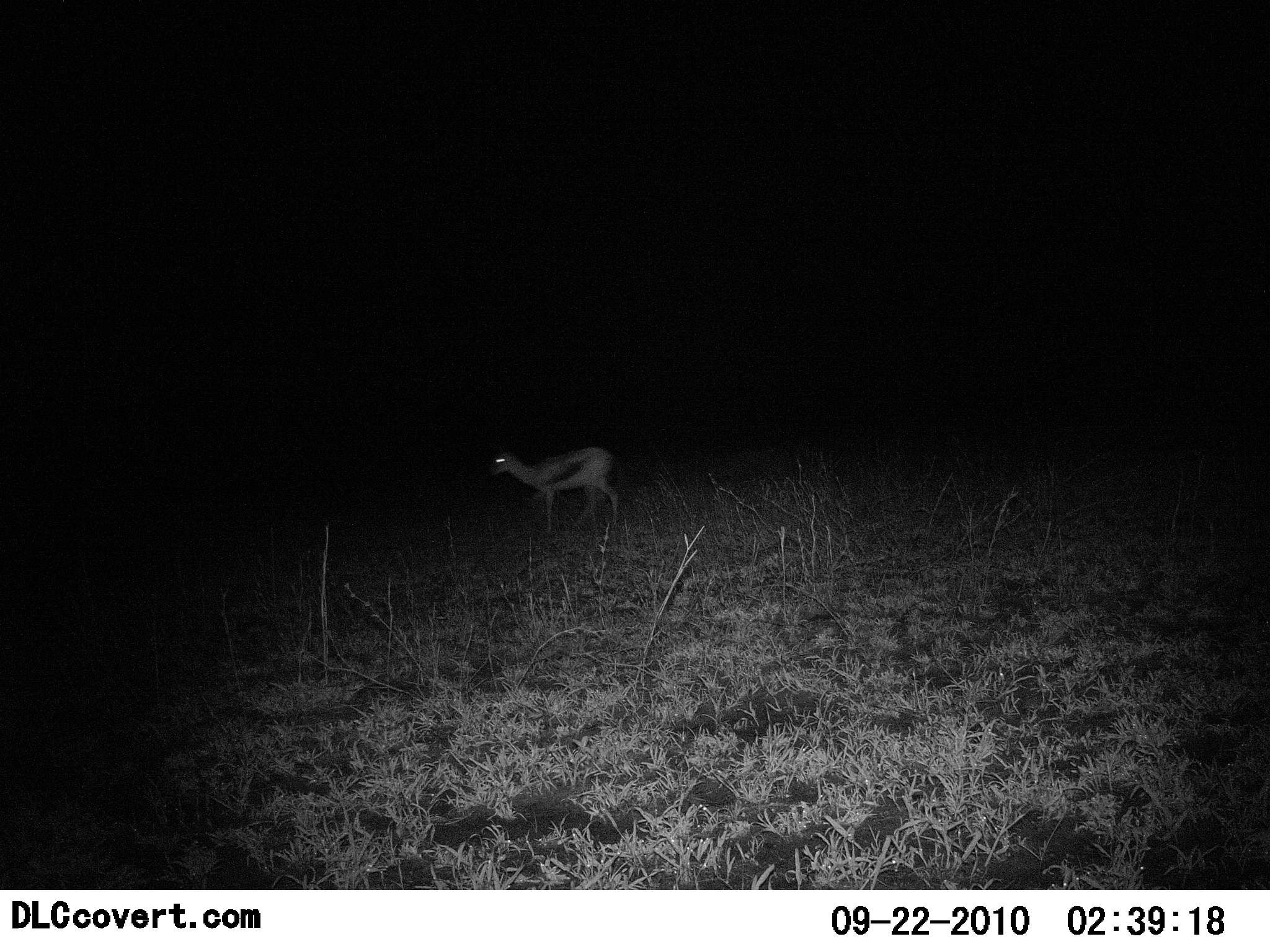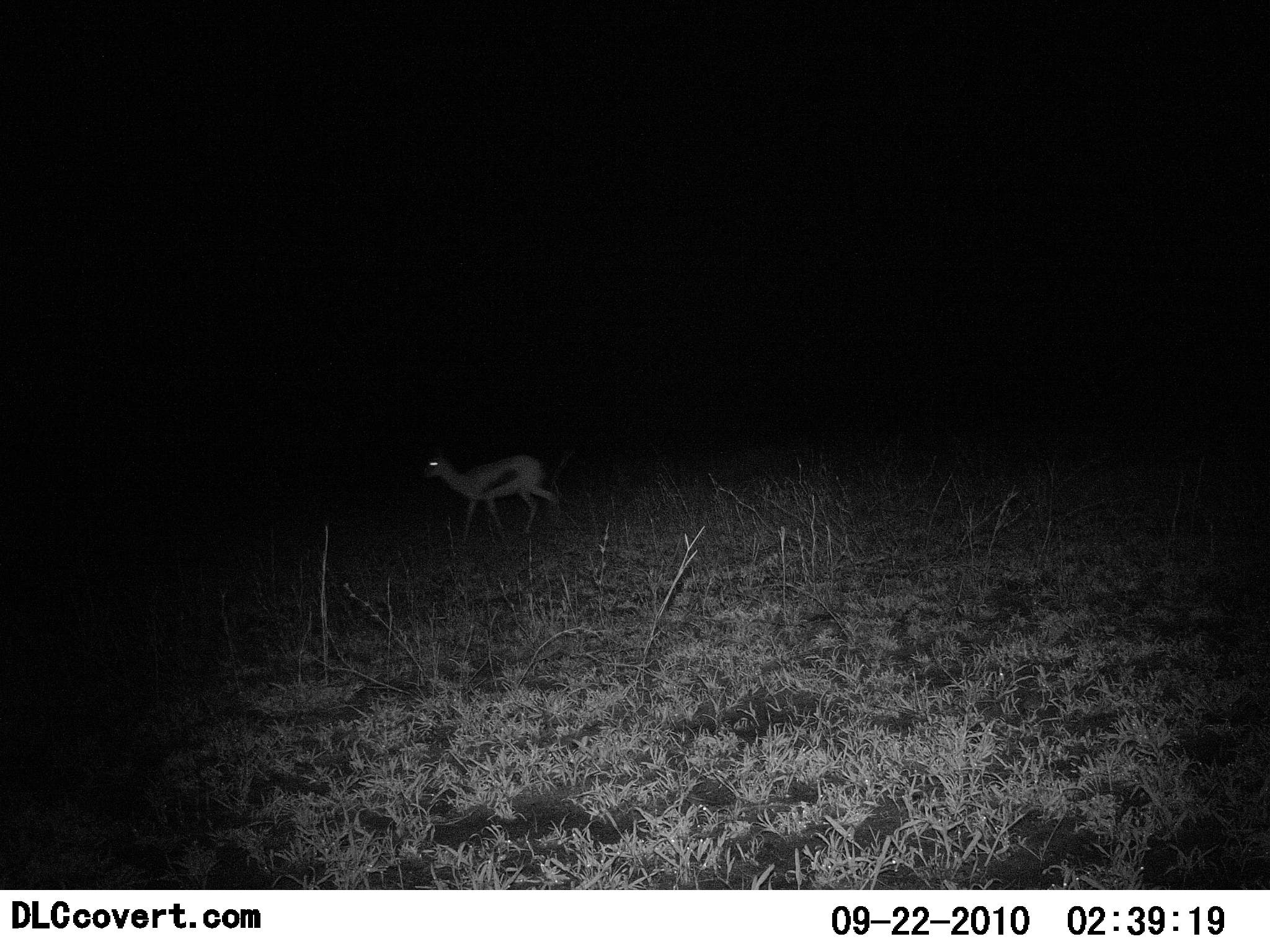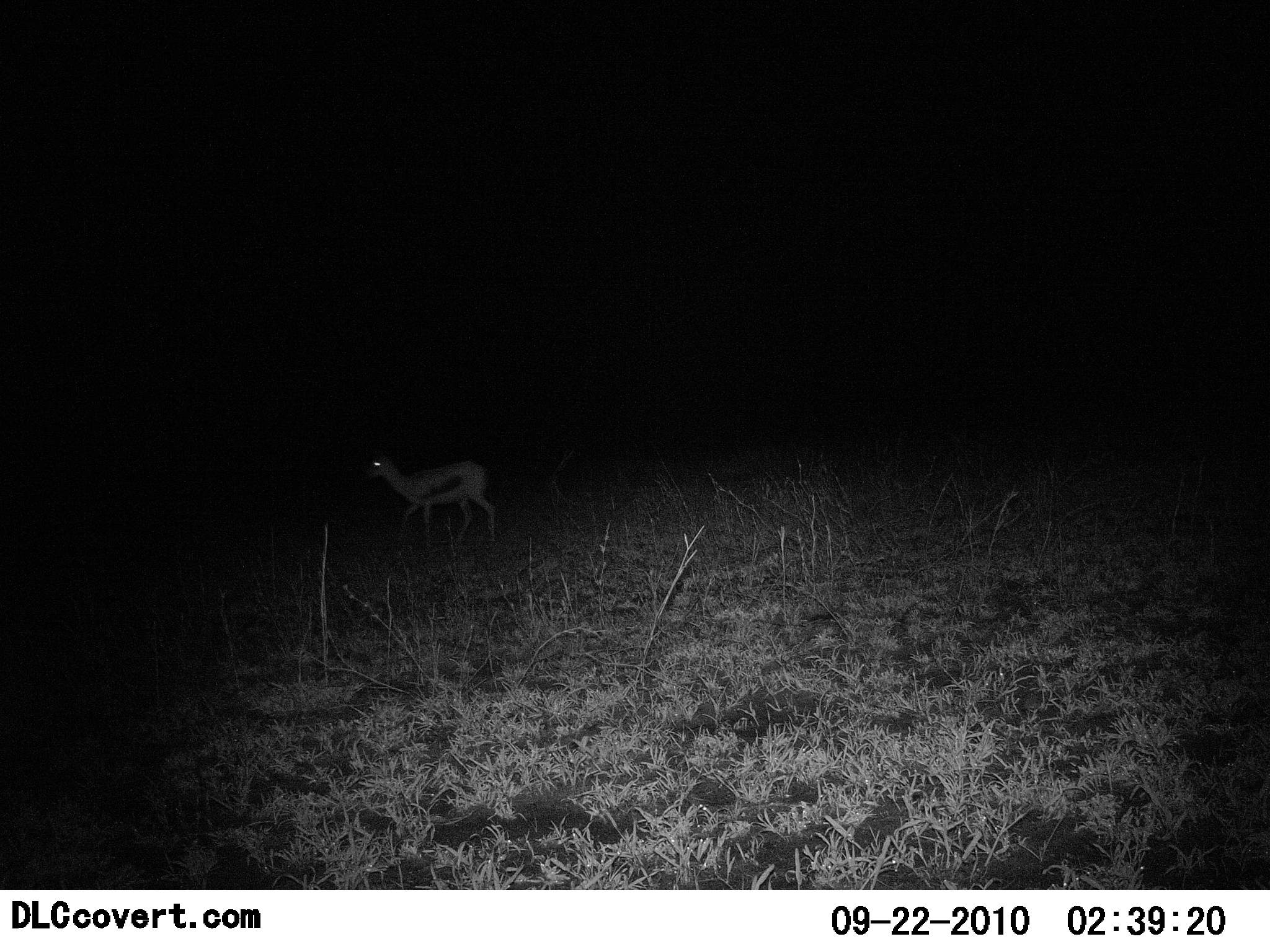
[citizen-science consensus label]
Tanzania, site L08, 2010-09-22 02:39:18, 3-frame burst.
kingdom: Animalia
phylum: Chordata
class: Mammalia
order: Artiodactyla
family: Bovidae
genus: Eudorcas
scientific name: Eudorcas thomsonii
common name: thomson's gazelle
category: gazellethomsons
Gazellethomsons (thomson's gazelle) (Eudorcas thomsonii), count 1. Behavior (volunteer vote fractions): standing 10%, resting 0%, moving 90%, interacting 0%. Young present (vote fraction): 0%. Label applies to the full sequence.